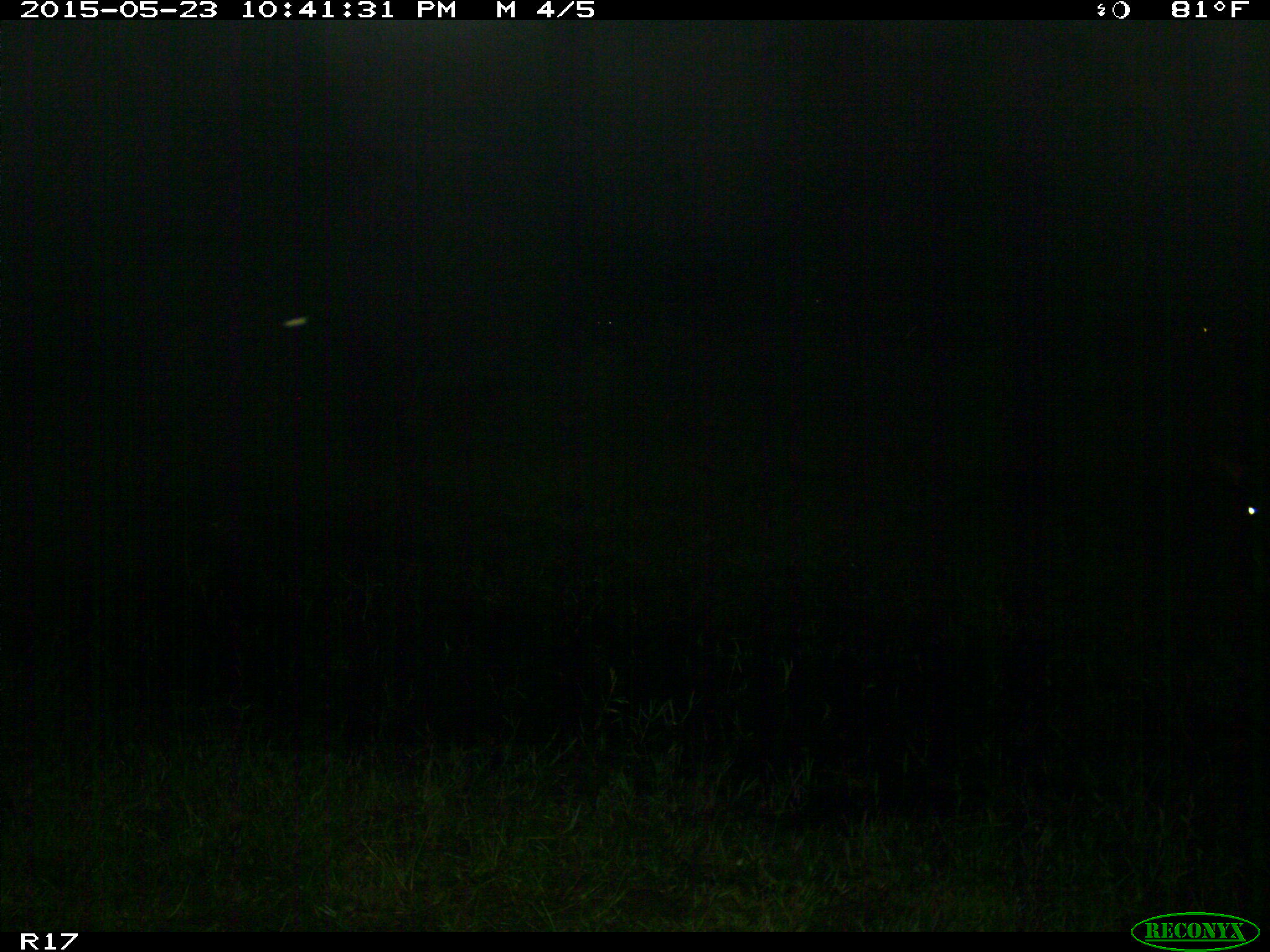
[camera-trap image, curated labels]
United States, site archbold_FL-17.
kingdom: Animalia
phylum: Chordata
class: Mammalia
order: Artiodactyla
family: Bovidae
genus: Bos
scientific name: Bos taurus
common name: domestic cow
Bos taurus (domestic cow).